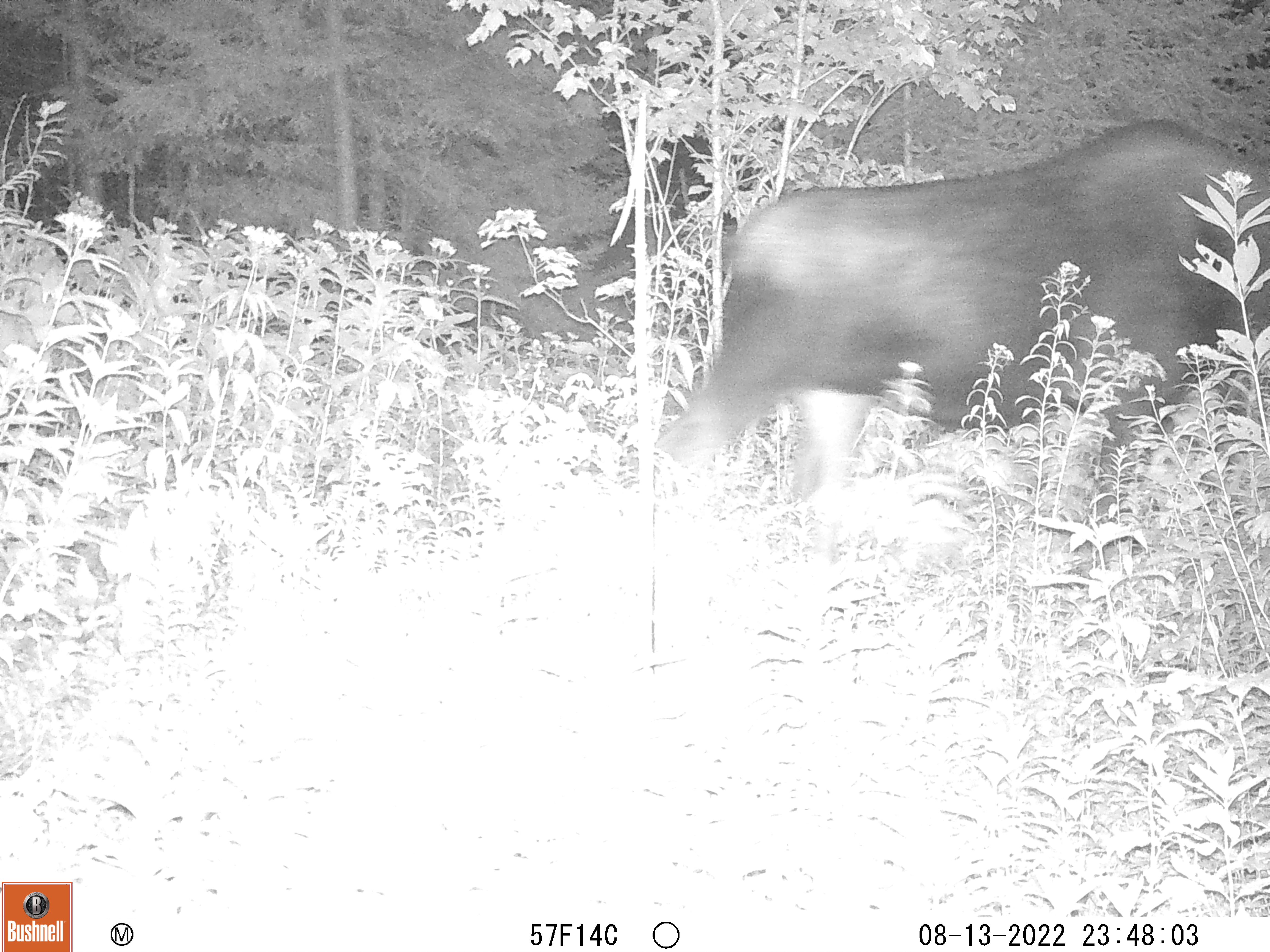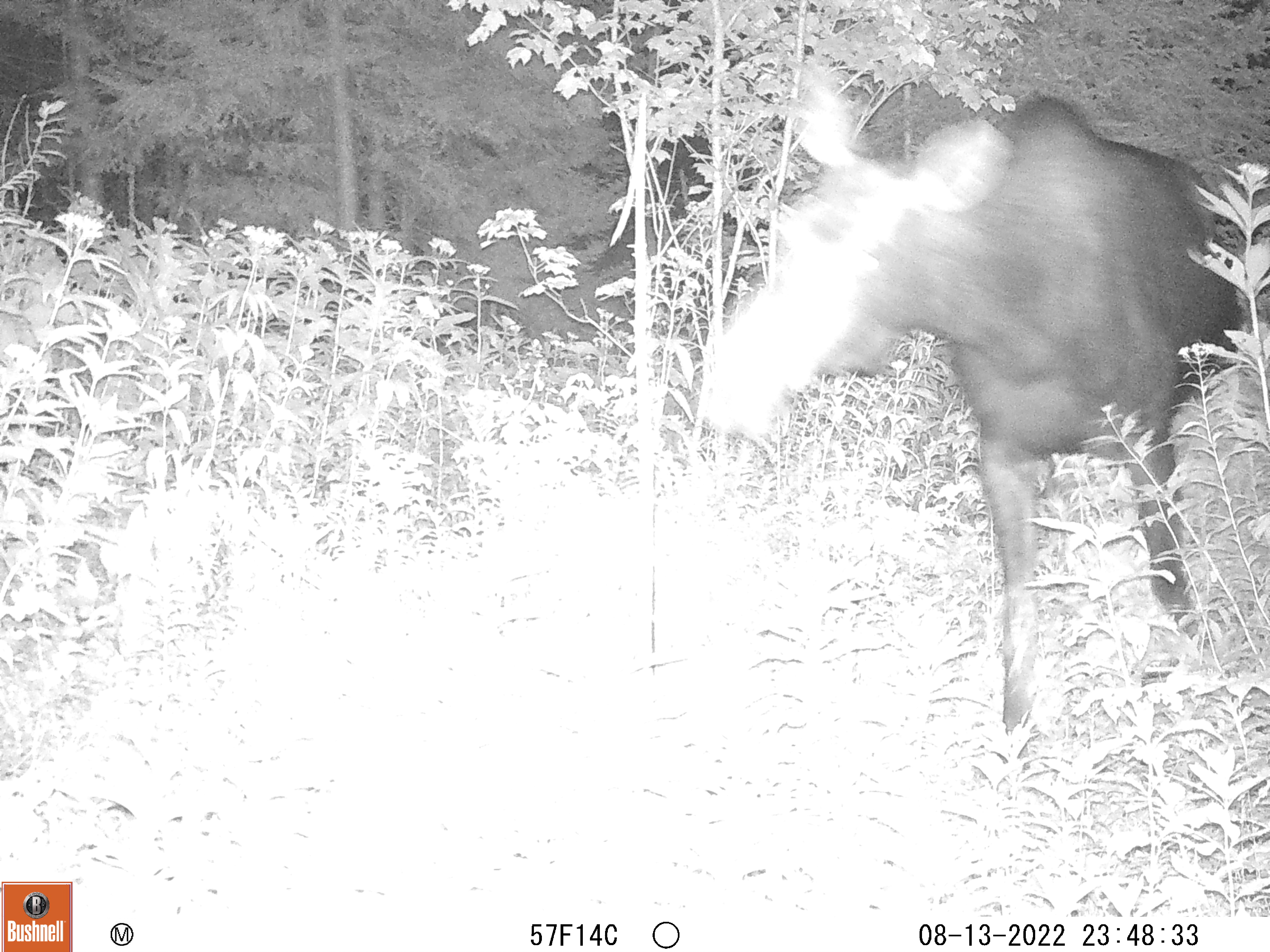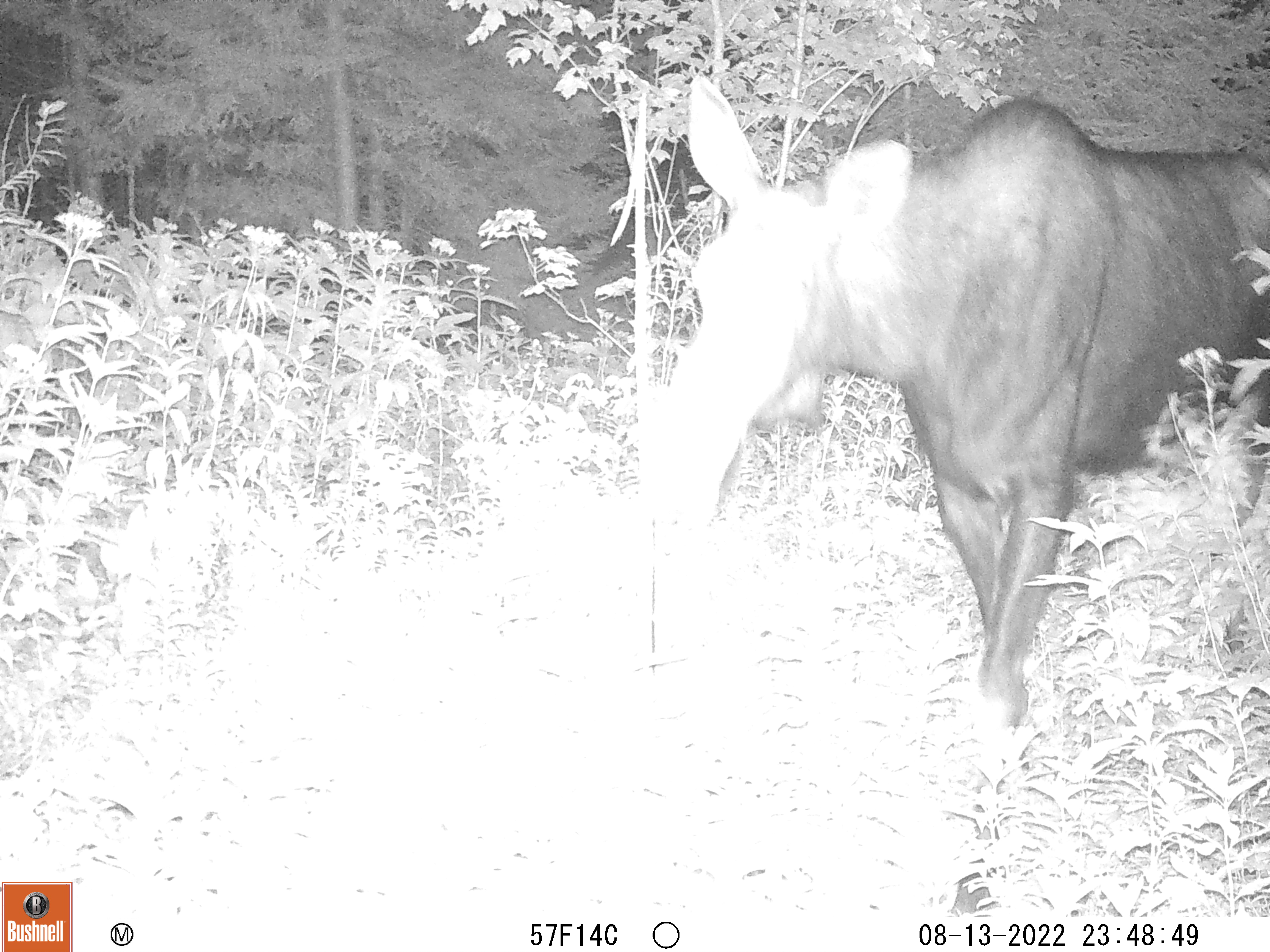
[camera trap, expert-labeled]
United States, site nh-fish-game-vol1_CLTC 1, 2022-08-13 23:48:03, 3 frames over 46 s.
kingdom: Animalia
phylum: Chordata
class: Mammalia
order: Artiodactyla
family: Cervidae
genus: Alces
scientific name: Alces alces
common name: moose